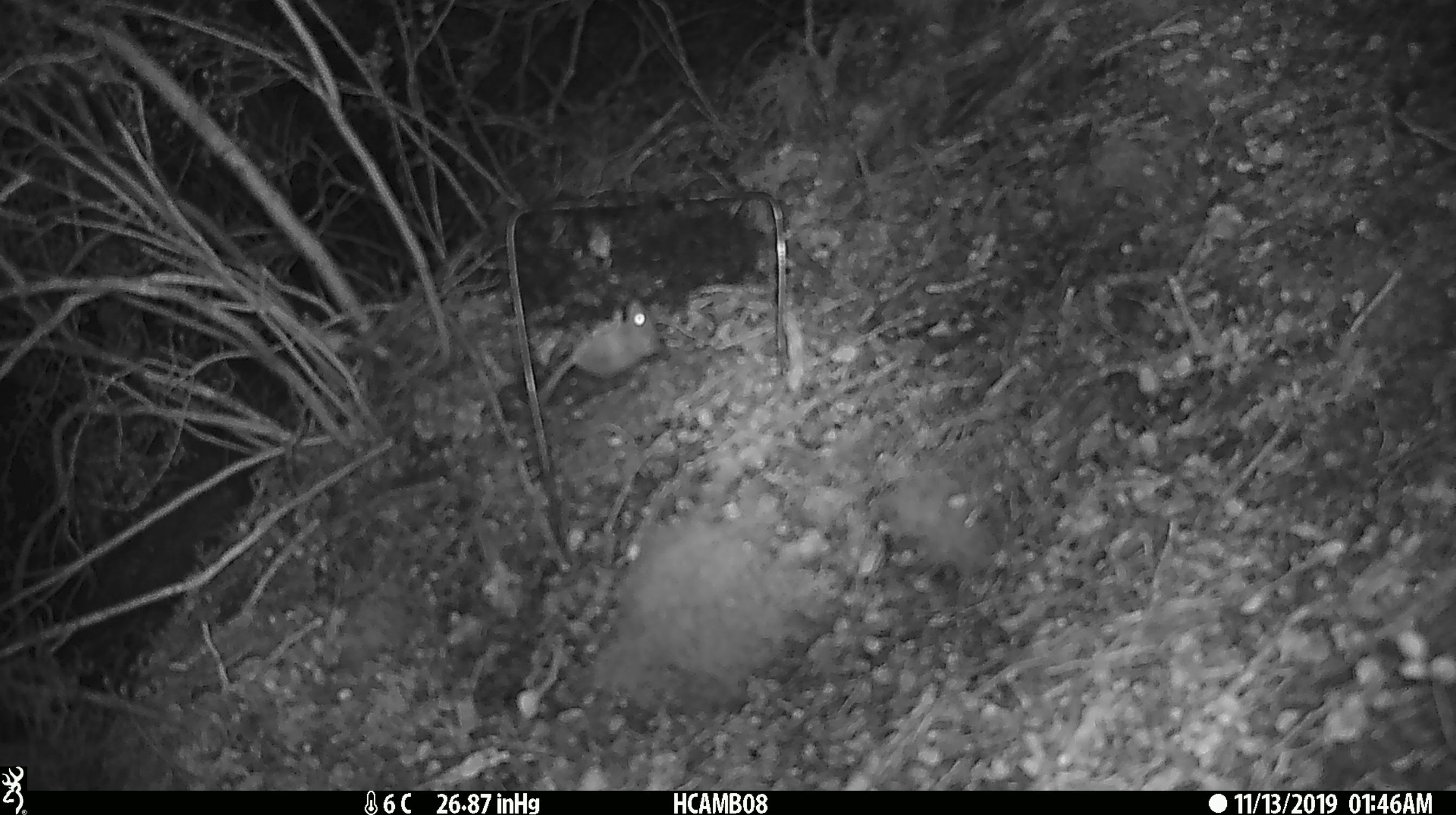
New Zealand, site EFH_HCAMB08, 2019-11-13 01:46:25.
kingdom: Animalia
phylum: Chordata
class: Mammalia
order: Rodentia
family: Muridae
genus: Mus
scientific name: Mus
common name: mouse